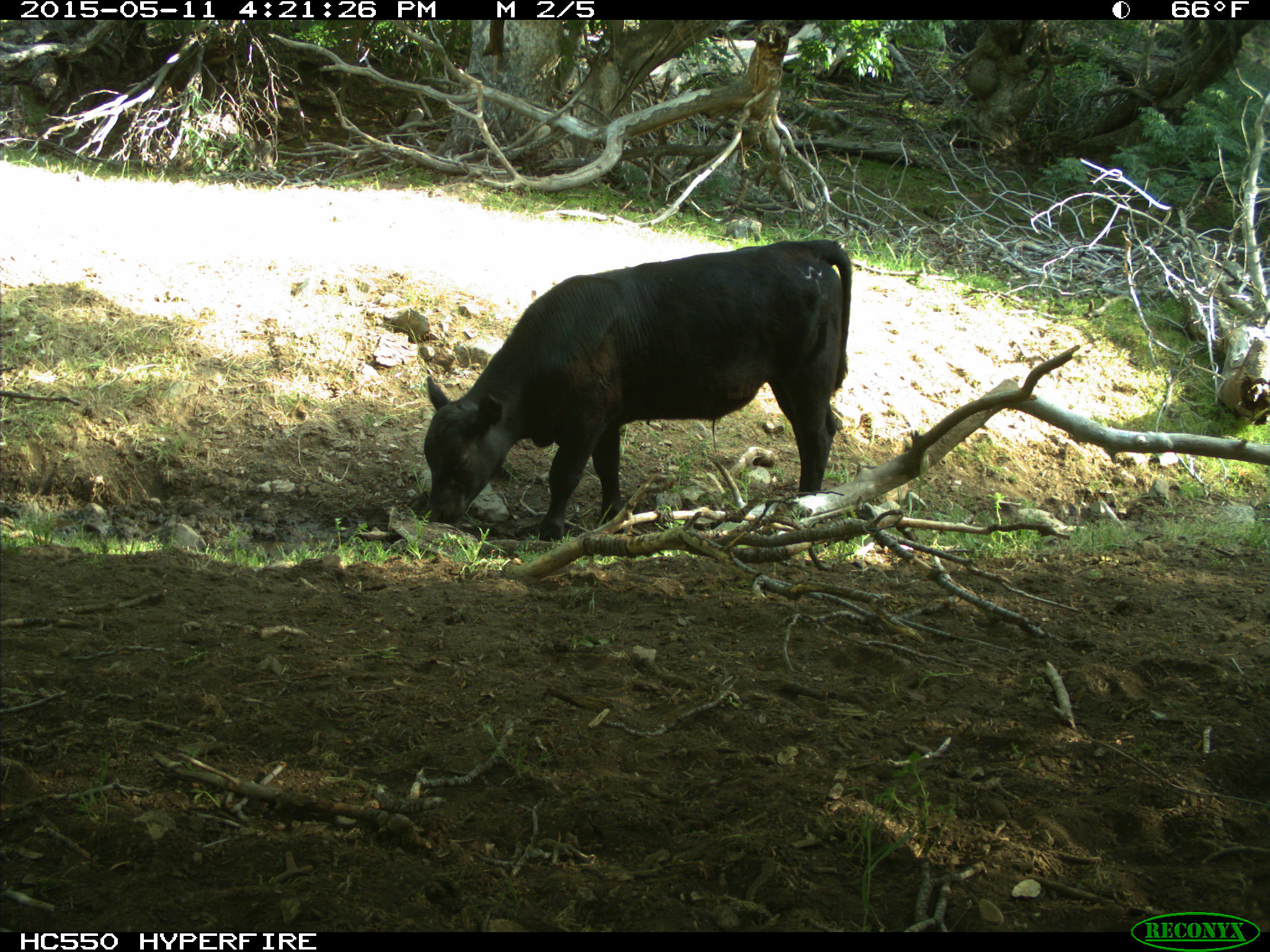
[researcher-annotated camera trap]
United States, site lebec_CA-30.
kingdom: Animalia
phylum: Chordata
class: Mammalia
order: Artiodactyla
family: Bovidae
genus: Bos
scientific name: Bos taurus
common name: domestic cow